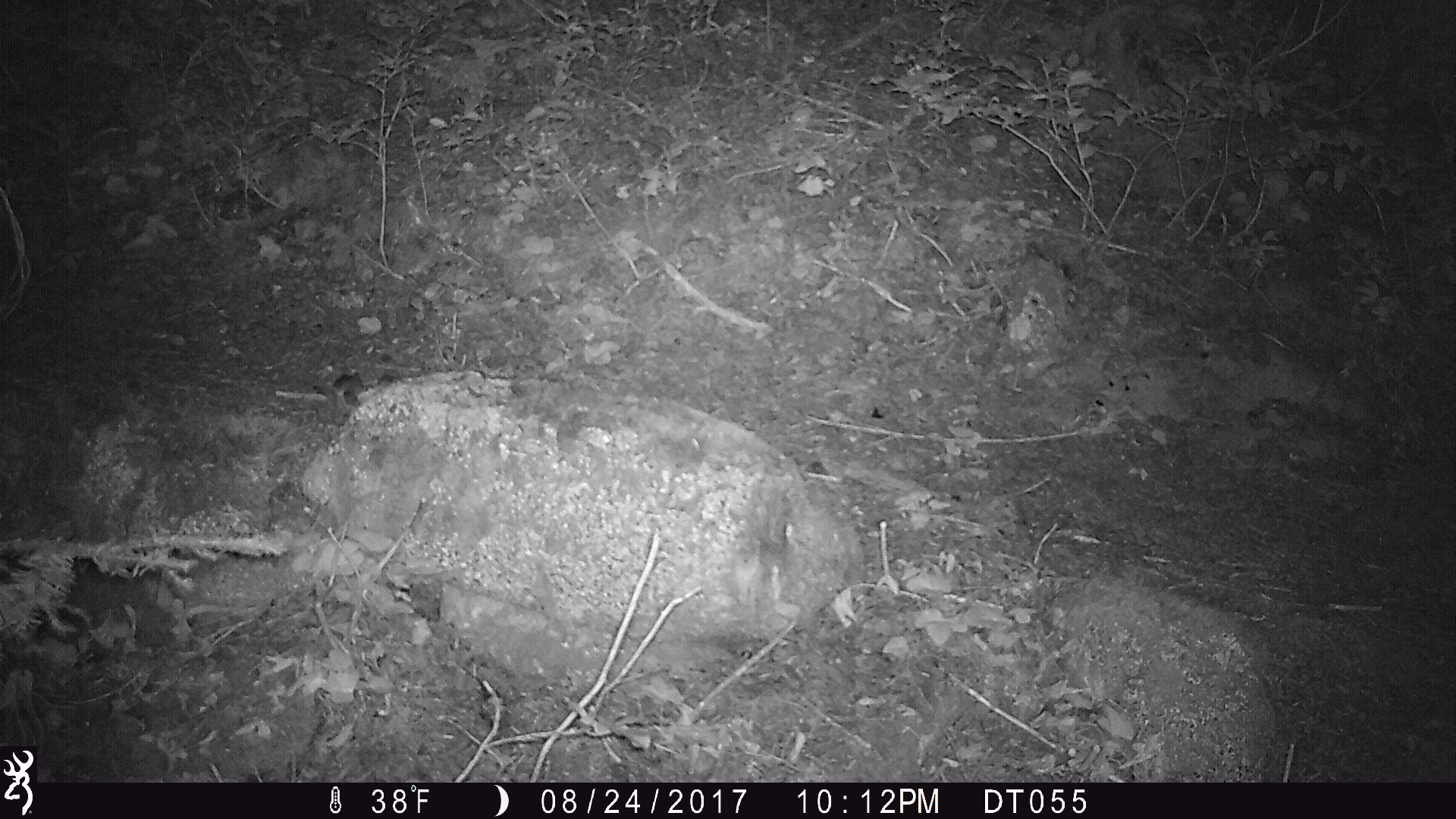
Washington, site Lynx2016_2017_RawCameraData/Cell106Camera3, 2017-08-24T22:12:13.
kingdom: Animalia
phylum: Chordata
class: Mammalia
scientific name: Mammalia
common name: small mammal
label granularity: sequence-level